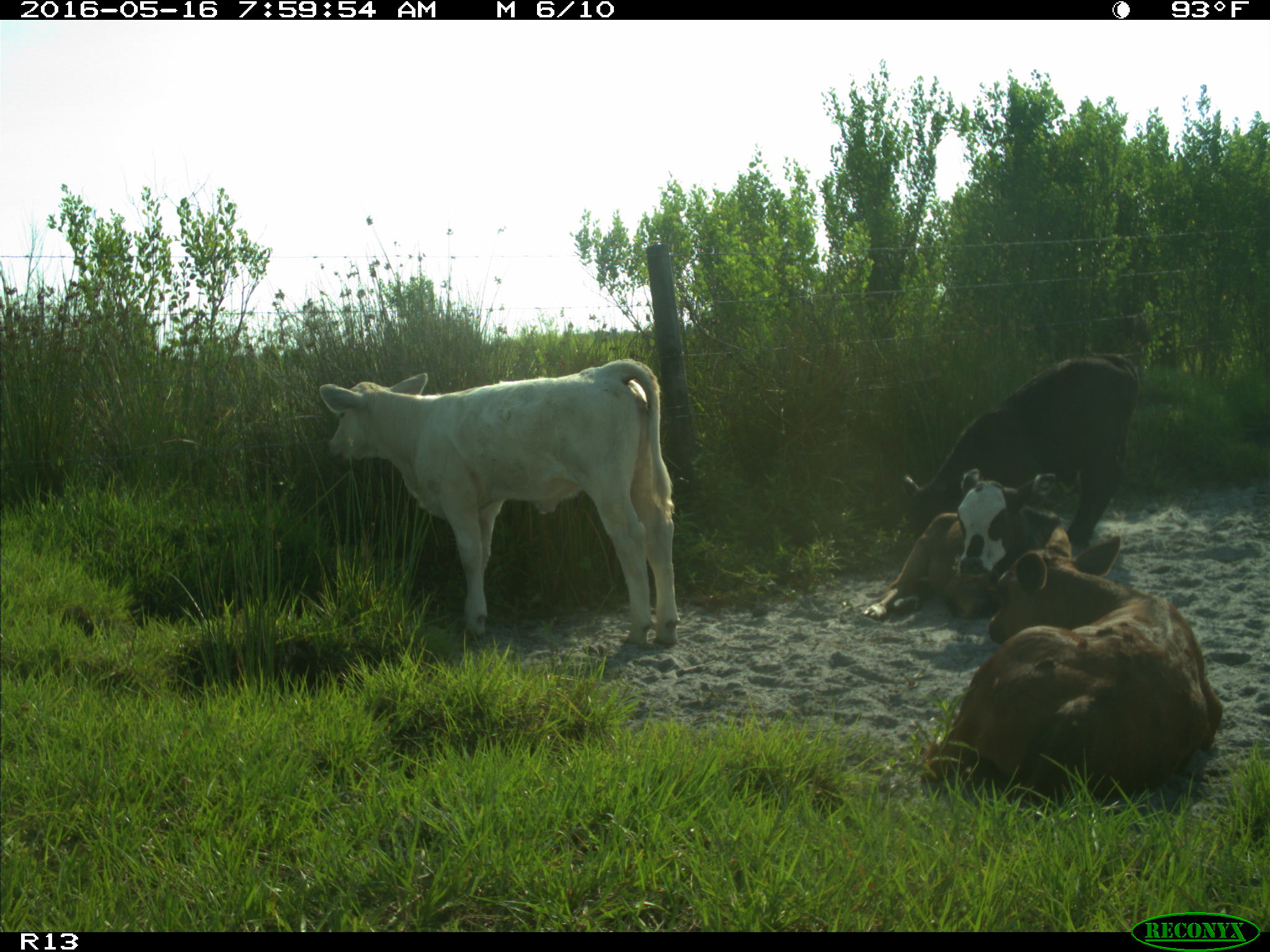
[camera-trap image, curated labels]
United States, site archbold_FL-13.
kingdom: Animalia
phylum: Chordata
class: Mammalia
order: Artiodactyla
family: Bovidae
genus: Bos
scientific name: Bos taurus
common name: domestic cow